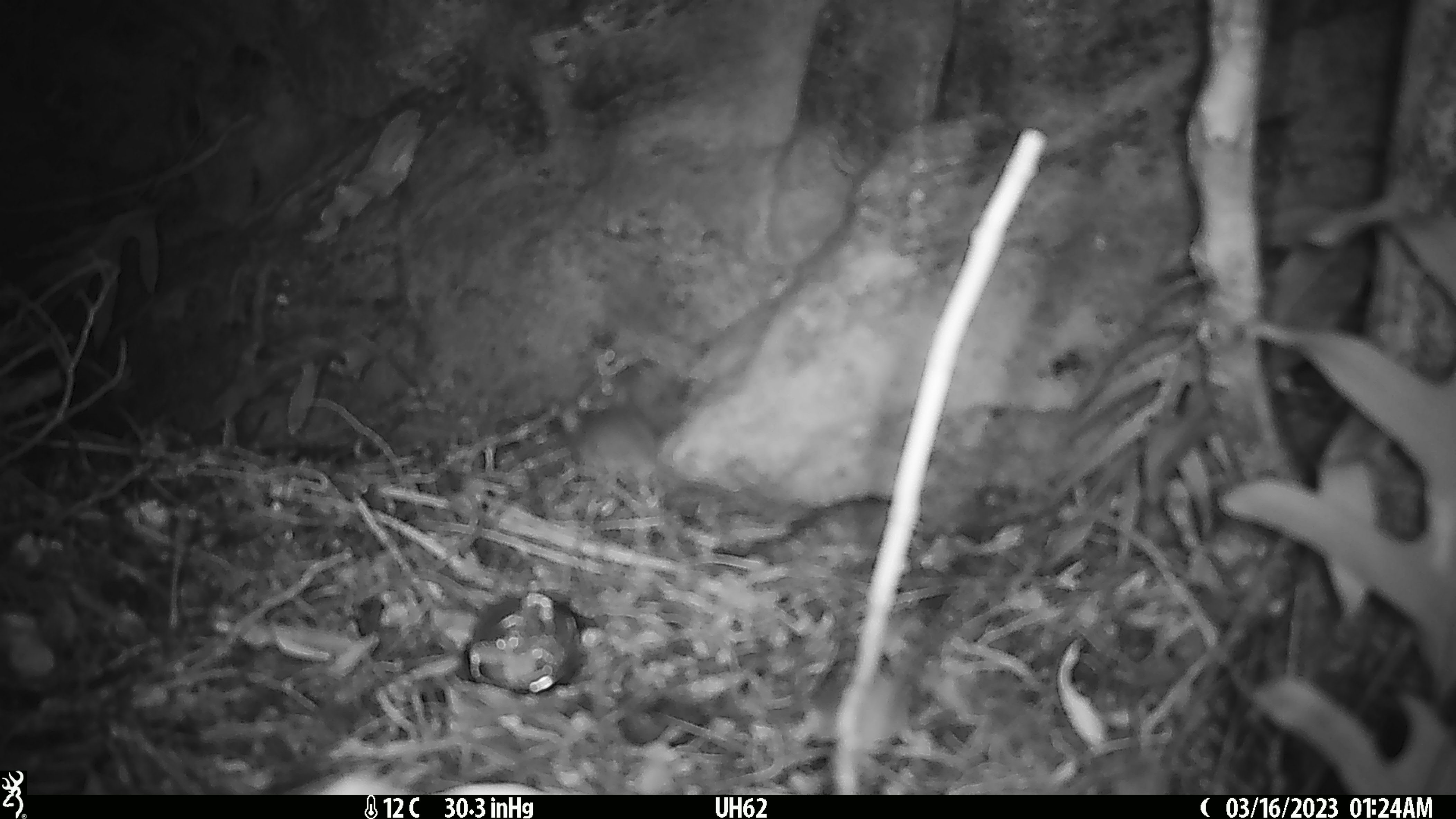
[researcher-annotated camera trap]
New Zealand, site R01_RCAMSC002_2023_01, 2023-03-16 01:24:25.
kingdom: Animalia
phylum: Chordata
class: Mammalia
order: Rodentia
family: Muridae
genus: Mus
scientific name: Mus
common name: mouse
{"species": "mouse (Mus)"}